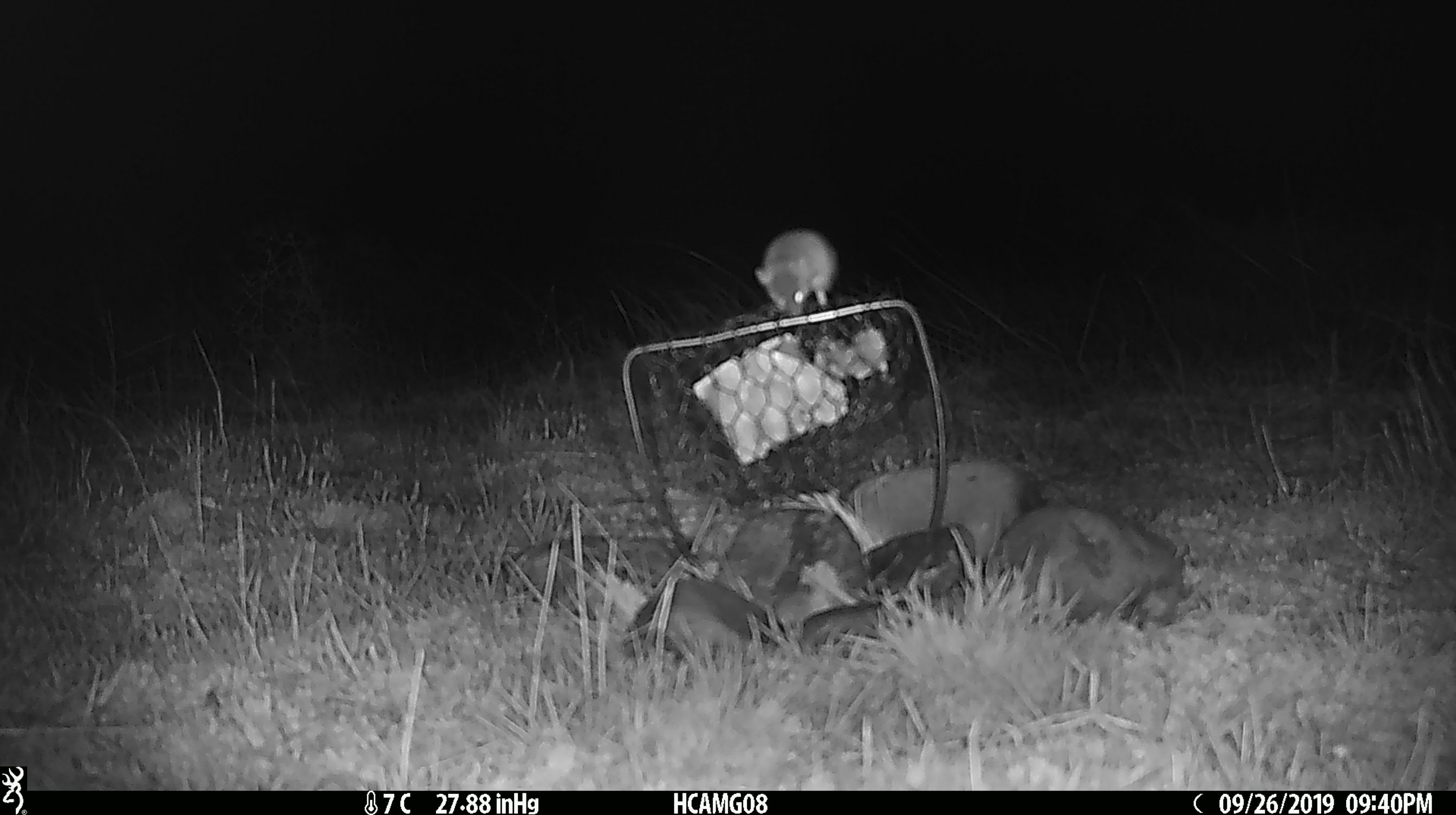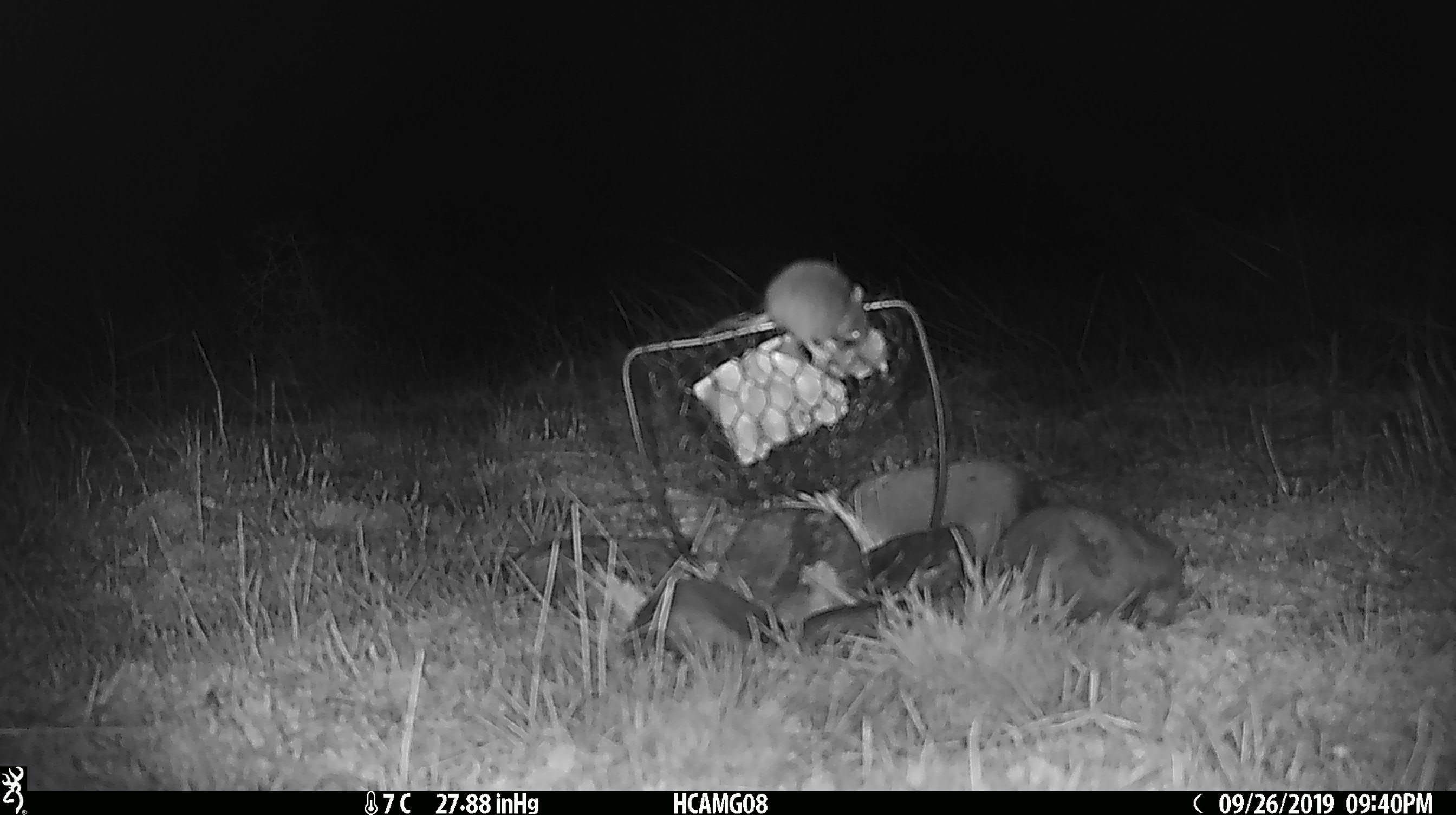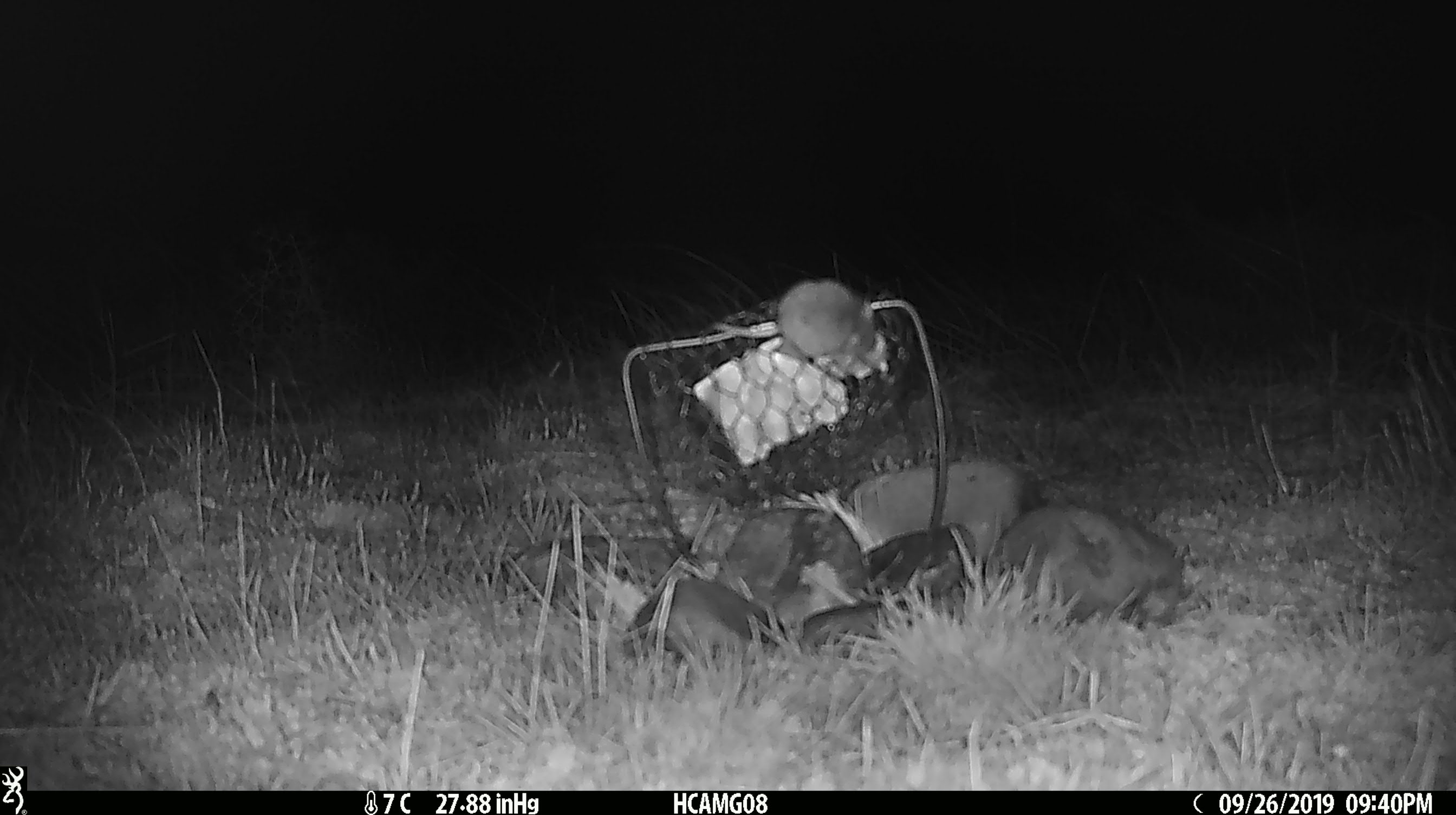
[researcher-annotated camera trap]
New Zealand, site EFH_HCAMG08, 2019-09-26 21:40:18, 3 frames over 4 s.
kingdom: Animalia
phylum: Chordata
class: Mammalia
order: Rodentia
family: Muridae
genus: Mus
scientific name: Mus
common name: mouse